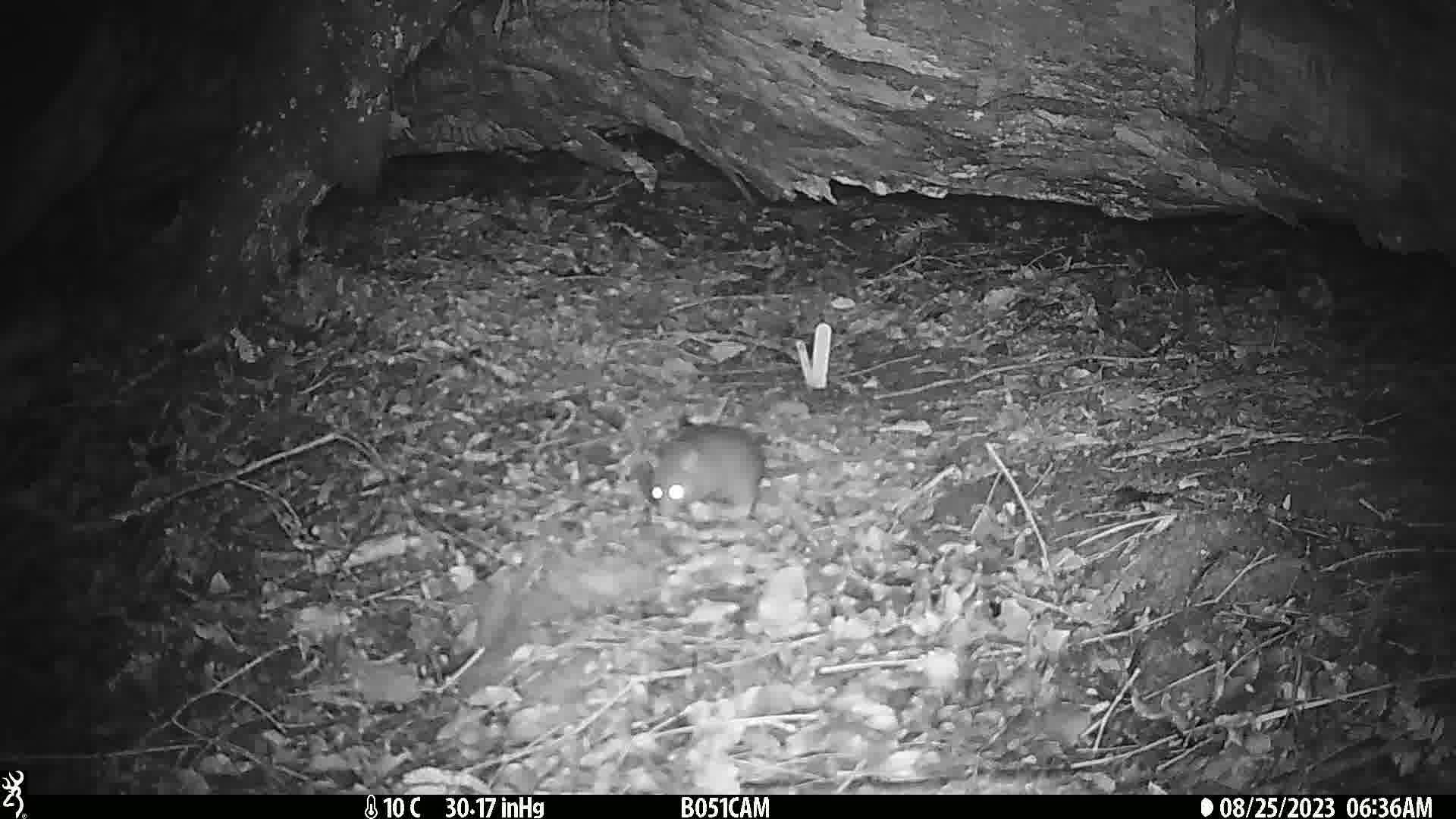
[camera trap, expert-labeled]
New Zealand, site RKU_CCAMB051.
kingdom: Animalia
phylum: Chordata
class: Mammalia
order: Rodentia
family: Muridae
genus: Rattus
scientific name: Rattus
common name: rat